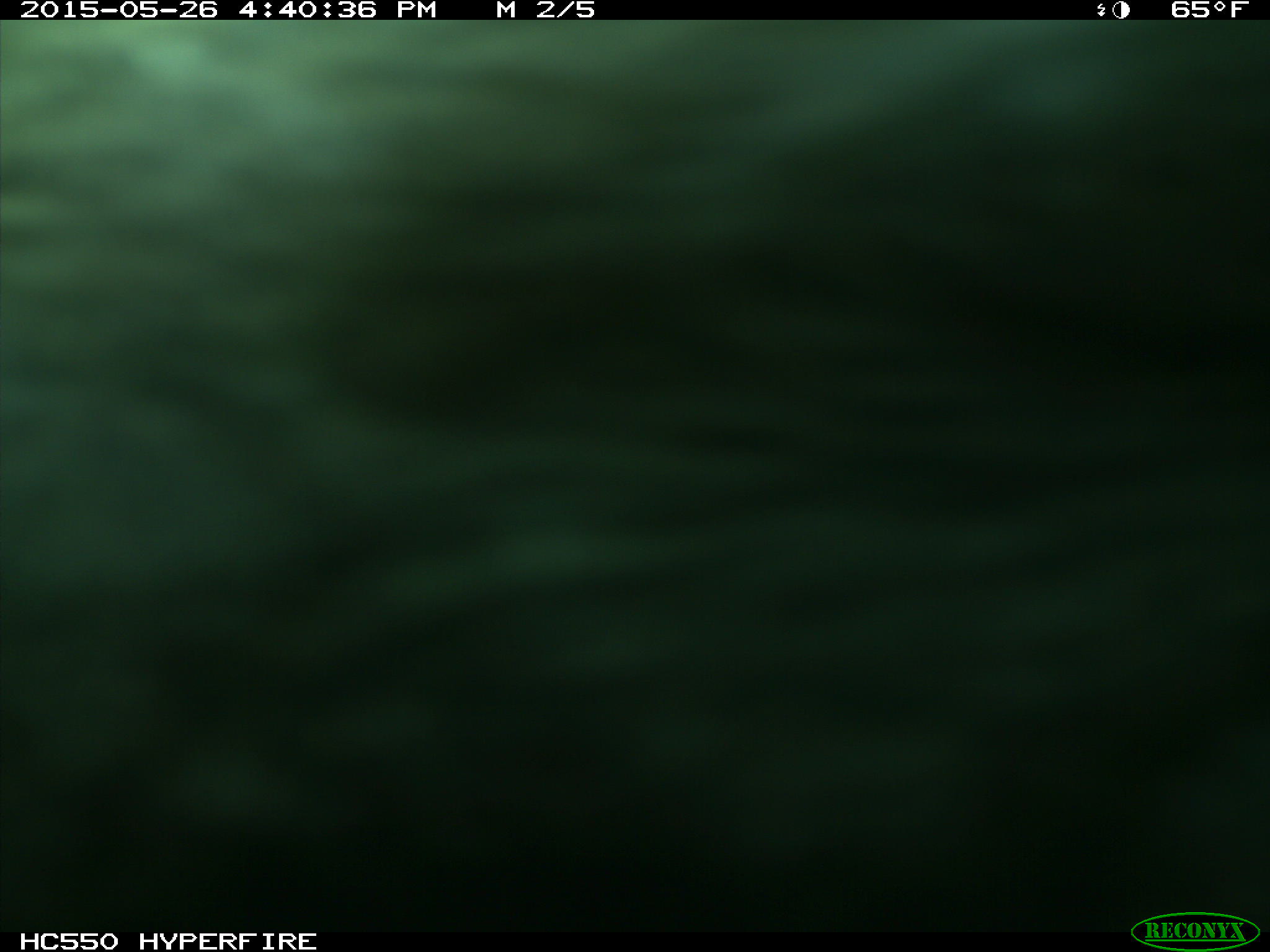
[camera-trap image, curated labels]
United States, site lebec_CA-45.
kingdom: Animalia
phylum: Chordata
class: Mammalia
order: Artiodactyla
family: Bovidae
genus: Bos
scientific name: Bos taurus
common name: domestic cow